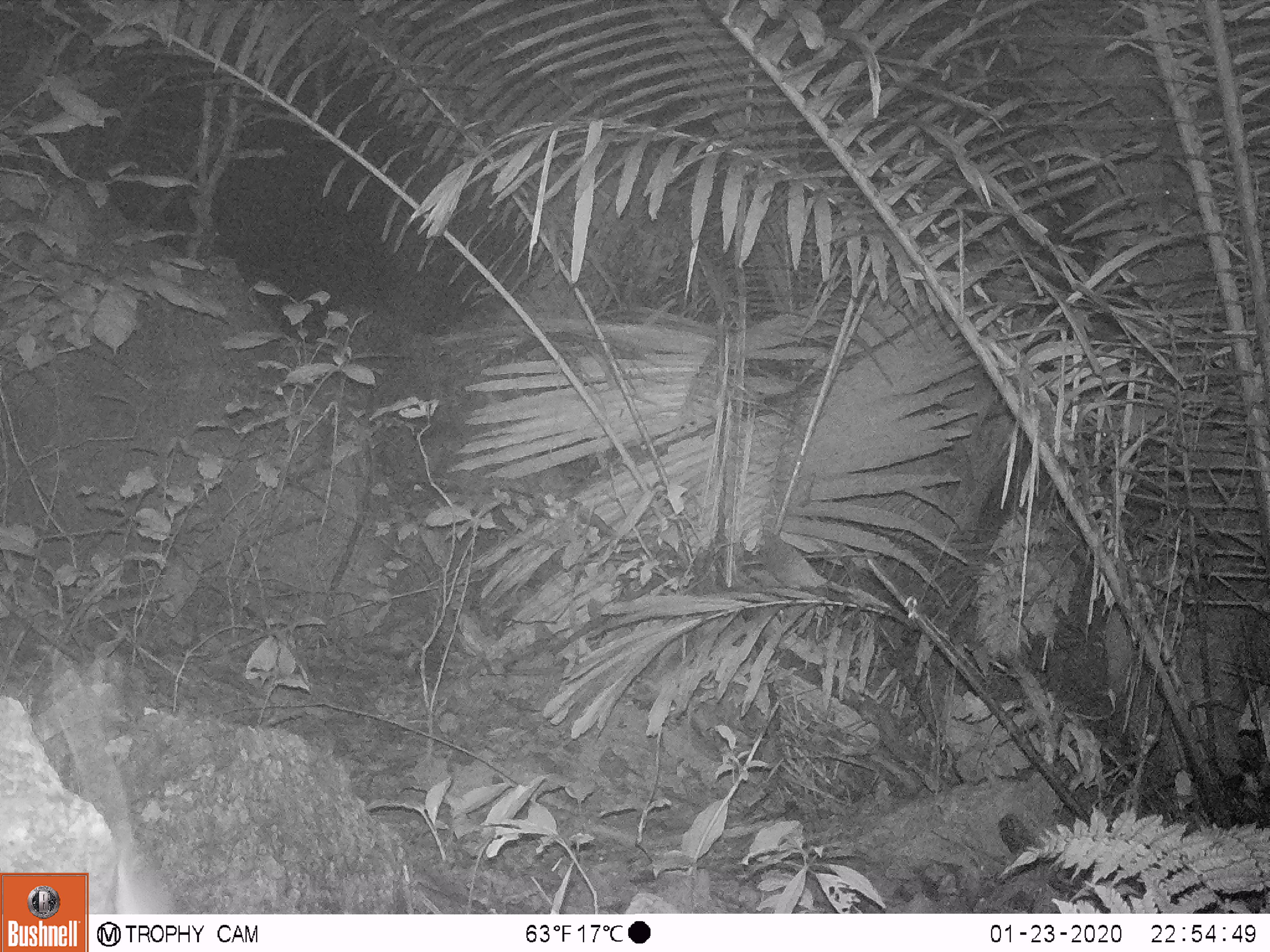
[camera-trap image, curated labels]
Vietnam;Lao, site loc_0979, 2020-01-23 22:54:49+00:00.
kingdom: Animalia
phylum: Chordata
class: Mammalia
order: Rodentia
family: Muridae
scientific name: Muridae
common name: old-world mice and rats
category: unidentified murid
Unidentified murid (old-world mice and rats) (Muridae). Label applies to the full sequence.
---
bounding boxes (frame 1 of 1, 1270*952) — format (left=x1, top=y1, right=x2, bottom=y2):
unidentified murid: (left=46, top=650, right=185, bottom=914)